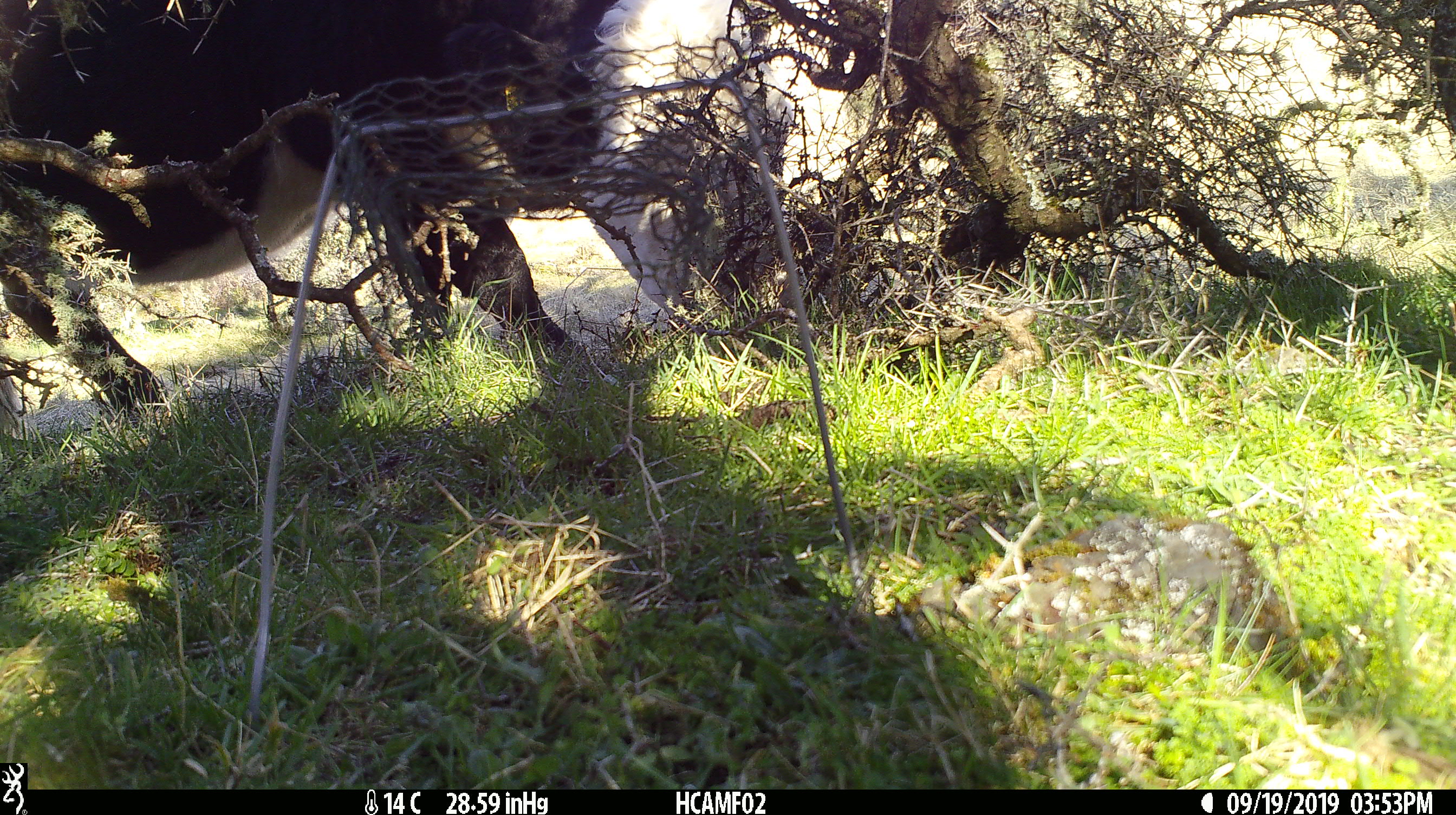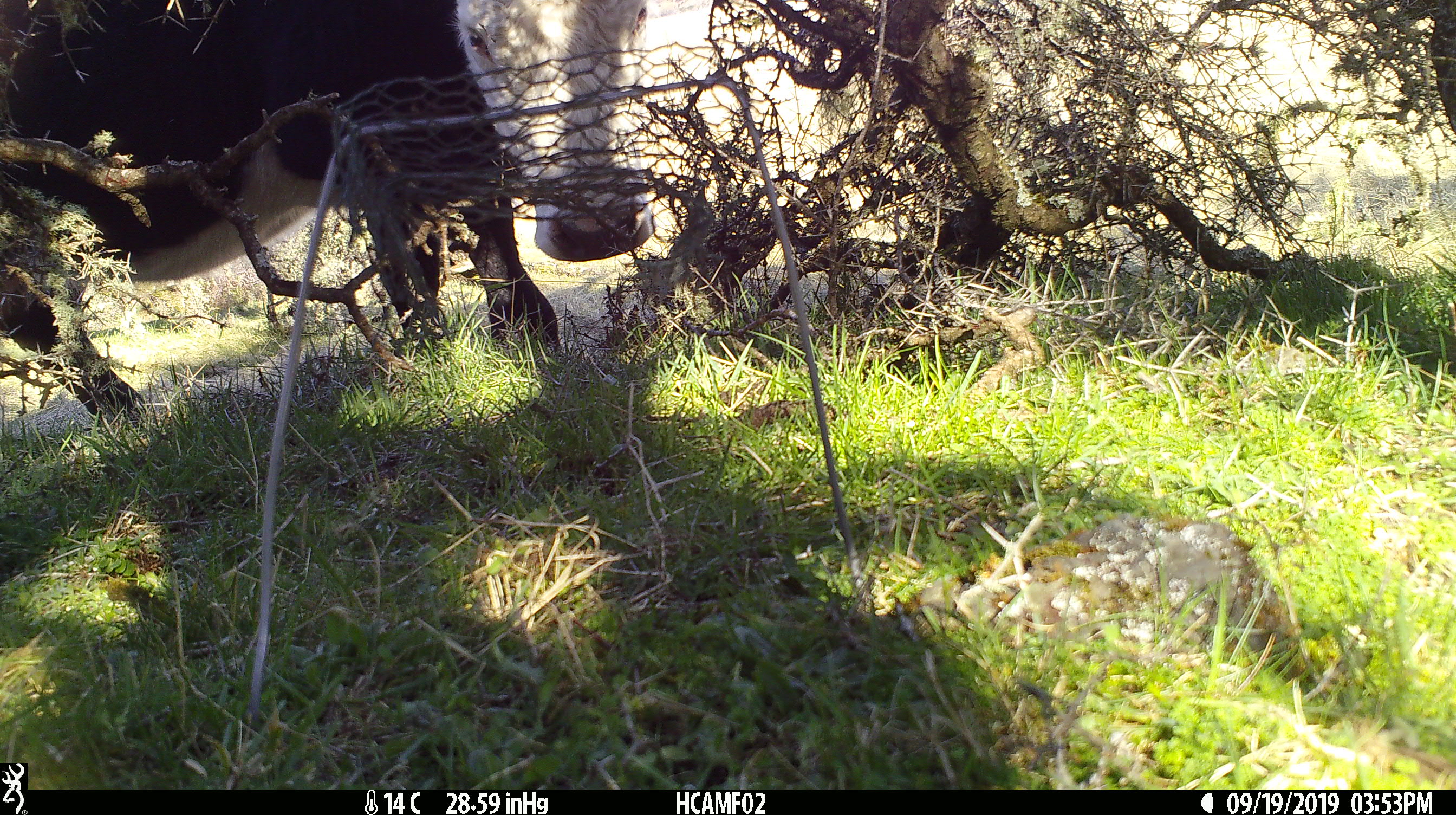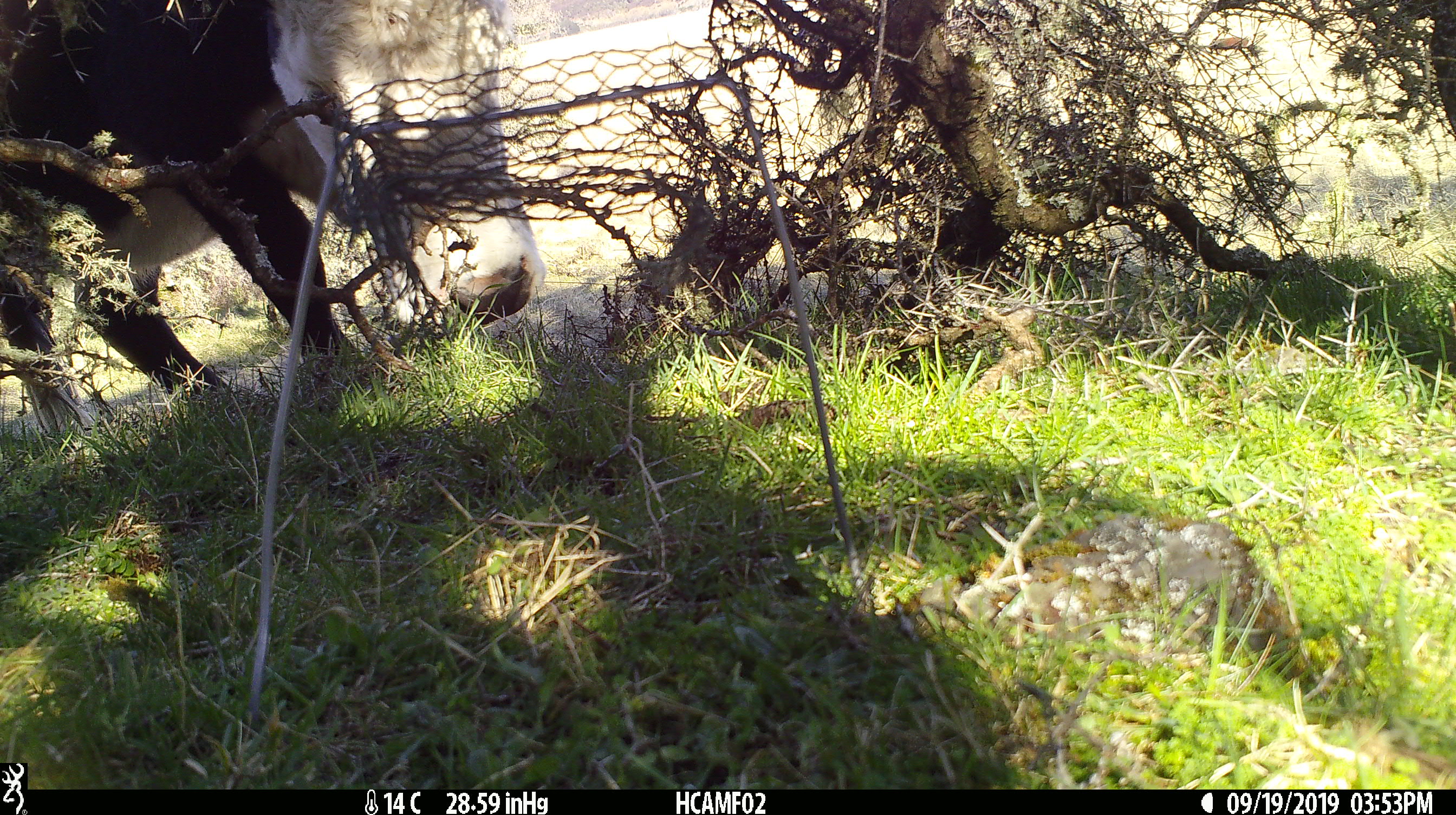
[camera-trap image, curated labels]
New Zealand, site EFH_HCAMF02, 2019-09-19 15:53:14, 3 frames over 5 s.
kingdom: Animalia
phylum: Chordata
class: Mammalia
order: Artiodactyla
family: Bovidae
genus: Bos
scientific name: Bos taurus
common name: domestic cow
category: cow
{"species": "cow (domestic cow) (Bos taurus)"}